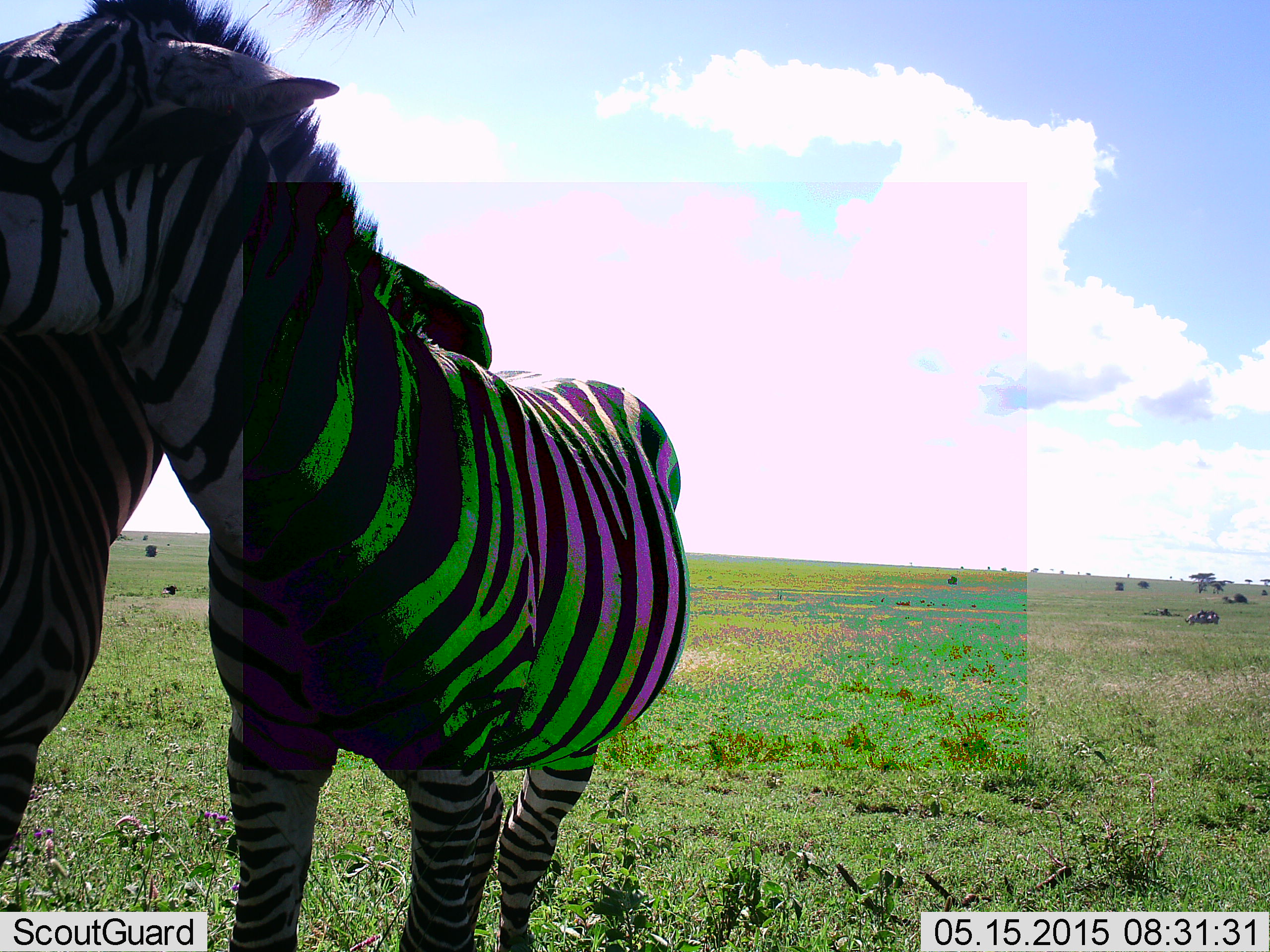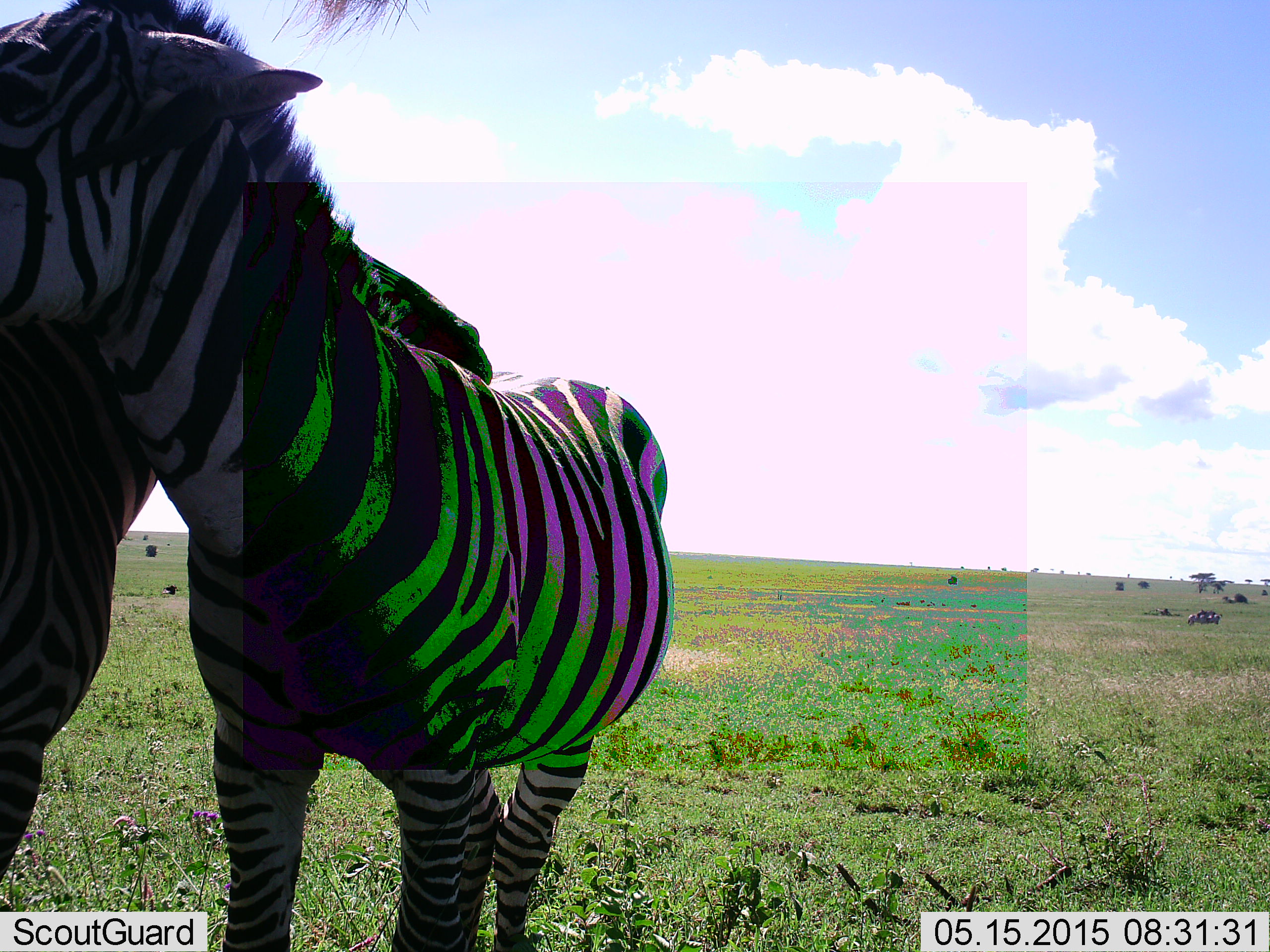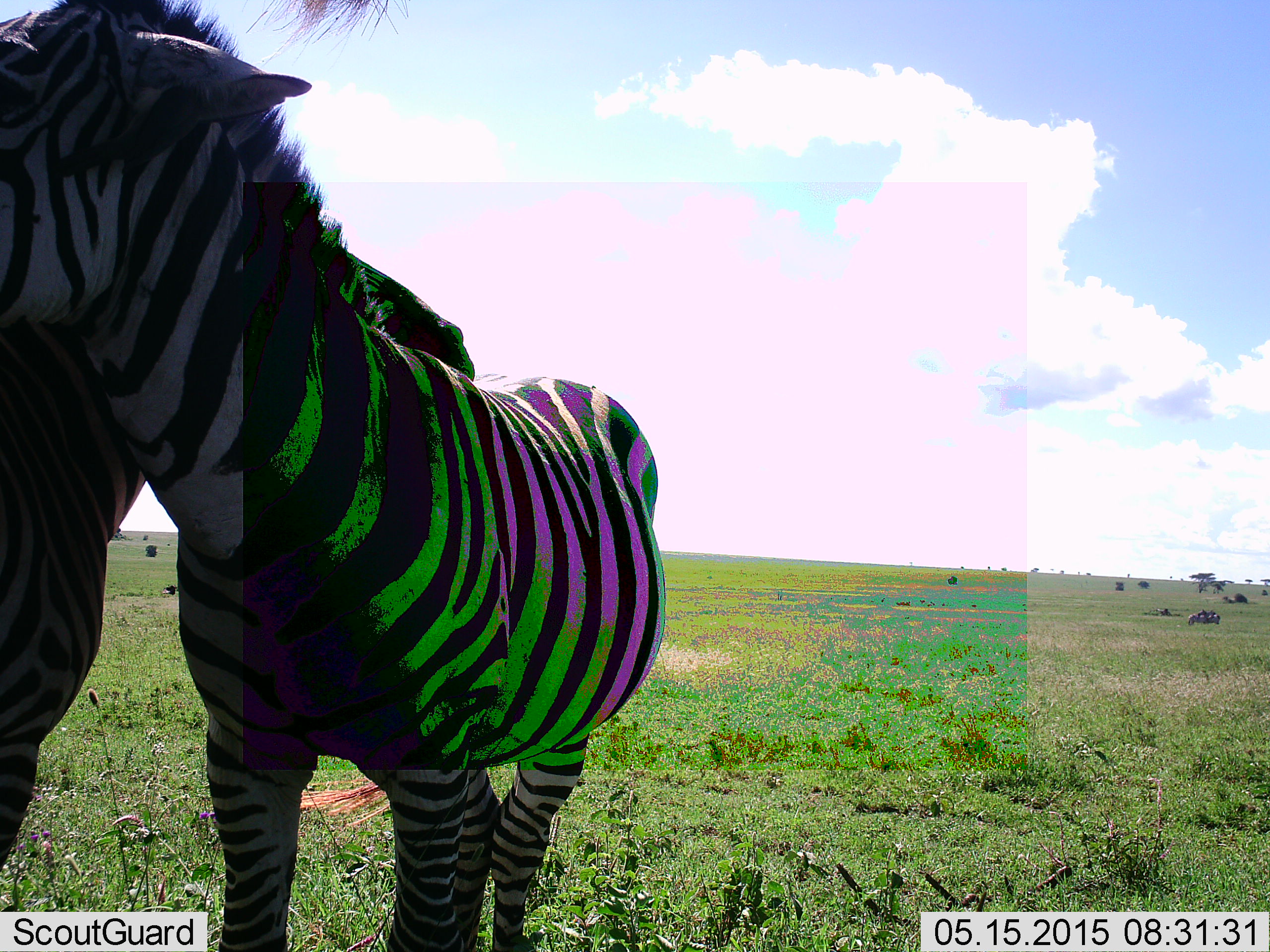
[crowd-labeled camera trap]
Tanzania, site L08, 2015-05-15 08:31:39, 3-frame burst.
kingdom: Animalia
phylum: Chordata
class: Mammalia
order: Perissodactyla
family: Equidae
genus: Equus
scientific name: Equus quagga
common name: plains zebra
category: zebra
Zebra (plains zebra) (Equus quagga), count 2. Behavior (volunteer vote fractions): standing 82%, resting 9%, moving 9%, interacting 45%. Young present (vote fraction): 0%. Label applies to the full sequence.